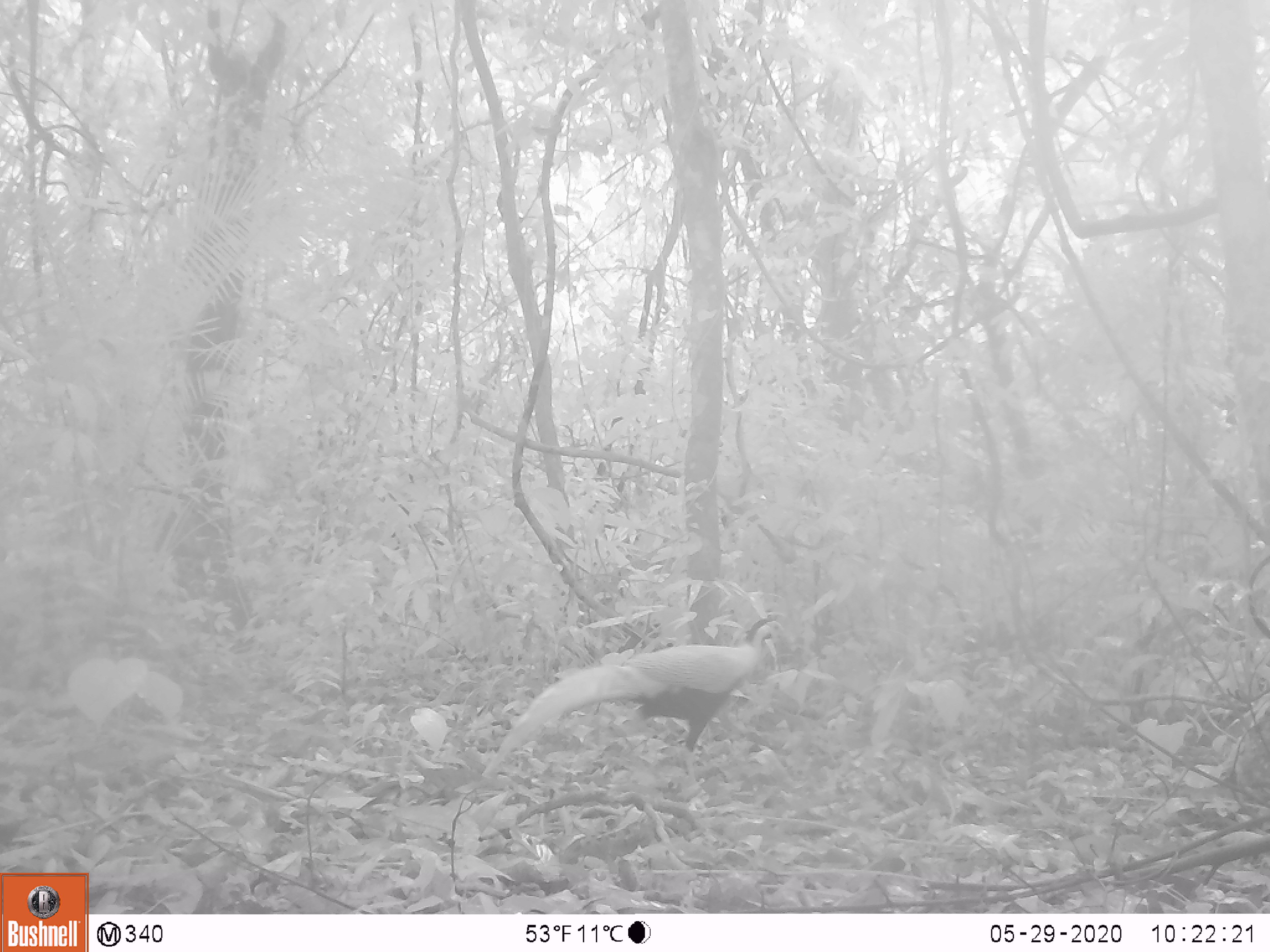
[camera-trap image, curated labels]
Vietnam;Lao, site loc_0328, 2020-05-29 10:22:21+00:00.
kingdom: Animalia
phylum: Chordata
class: Aves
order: Galliformes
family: Phasianidae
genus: Lophura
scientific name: Lophura nycthemera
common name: silver pheasant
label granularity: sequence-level